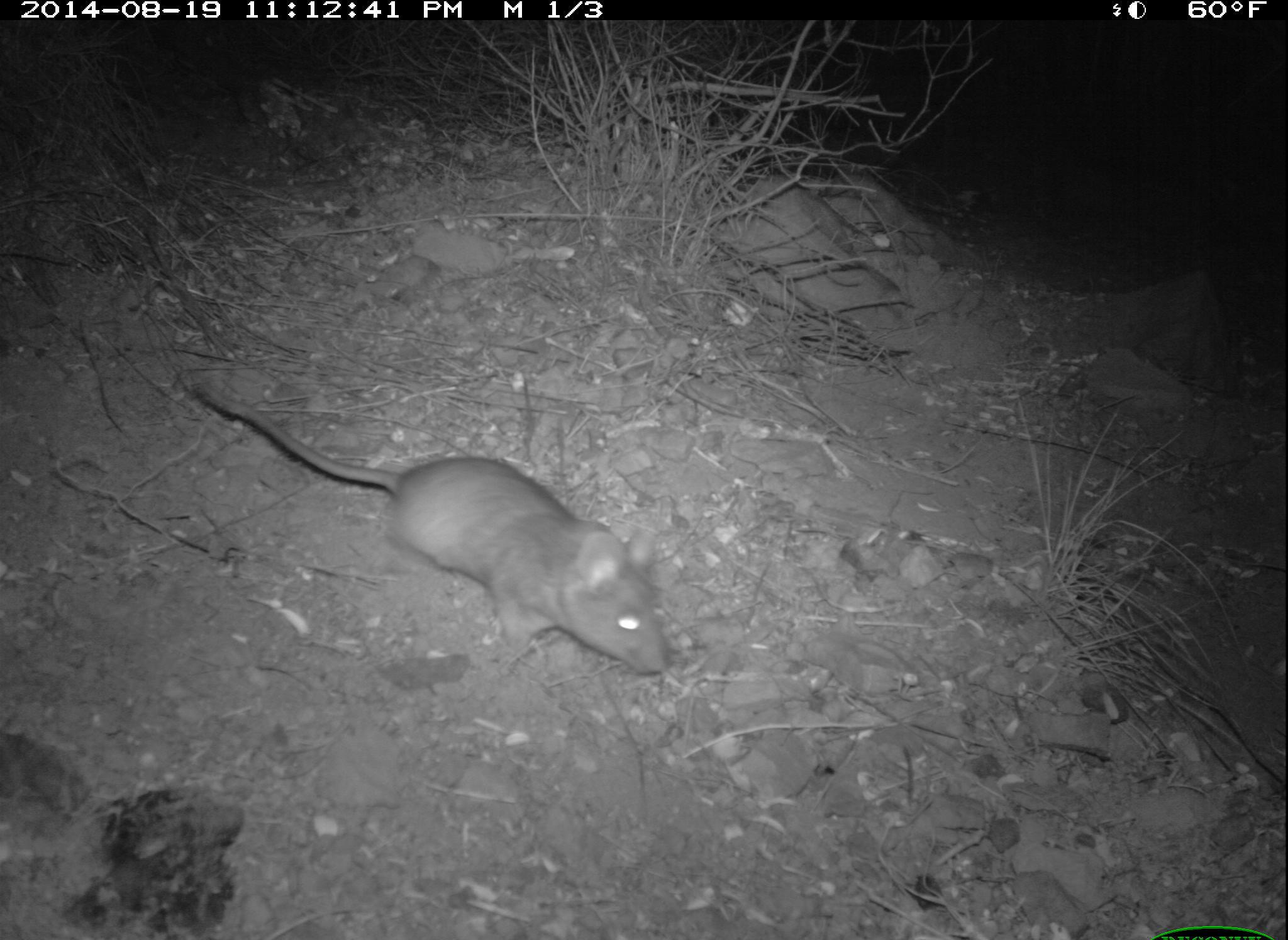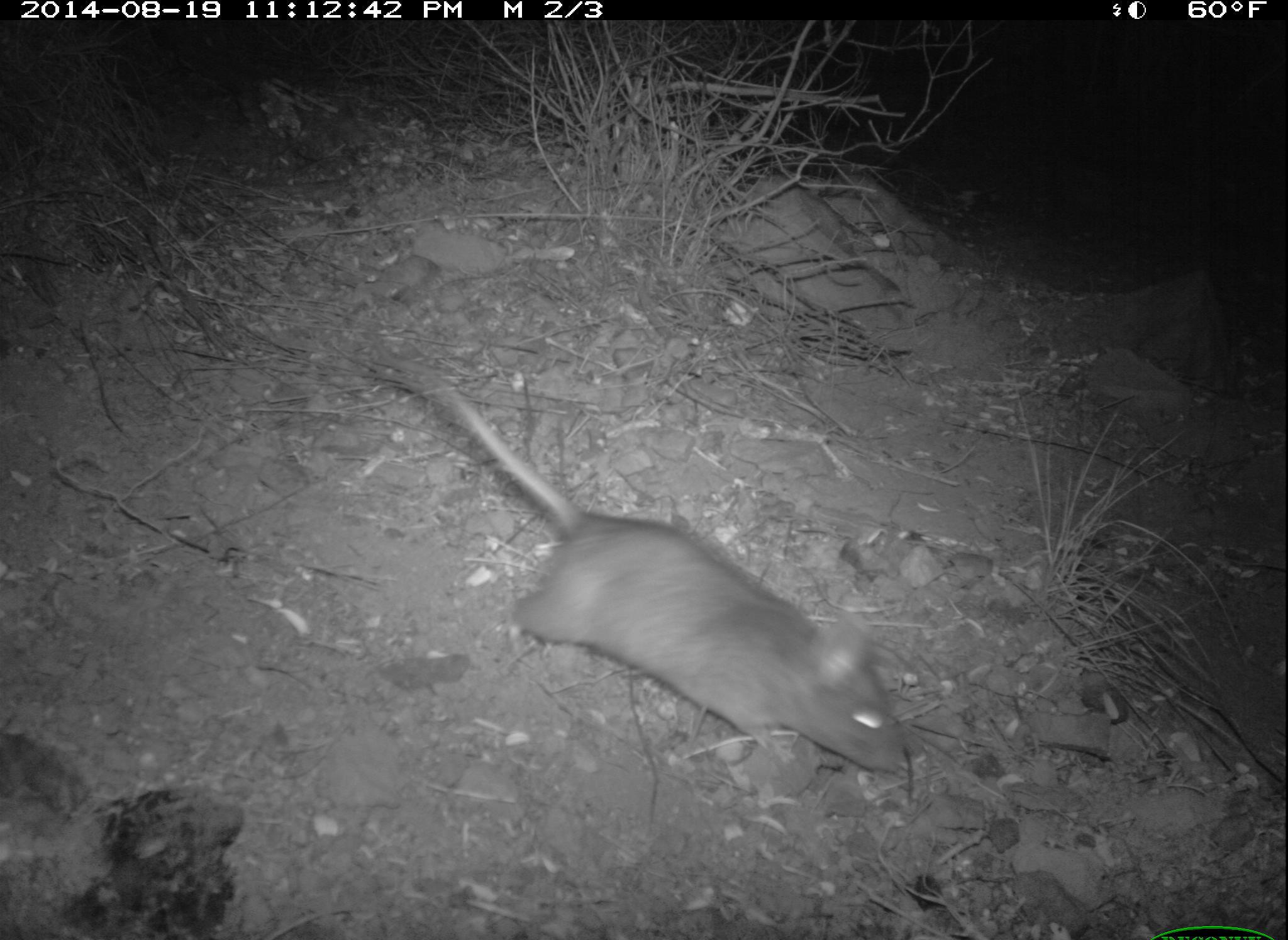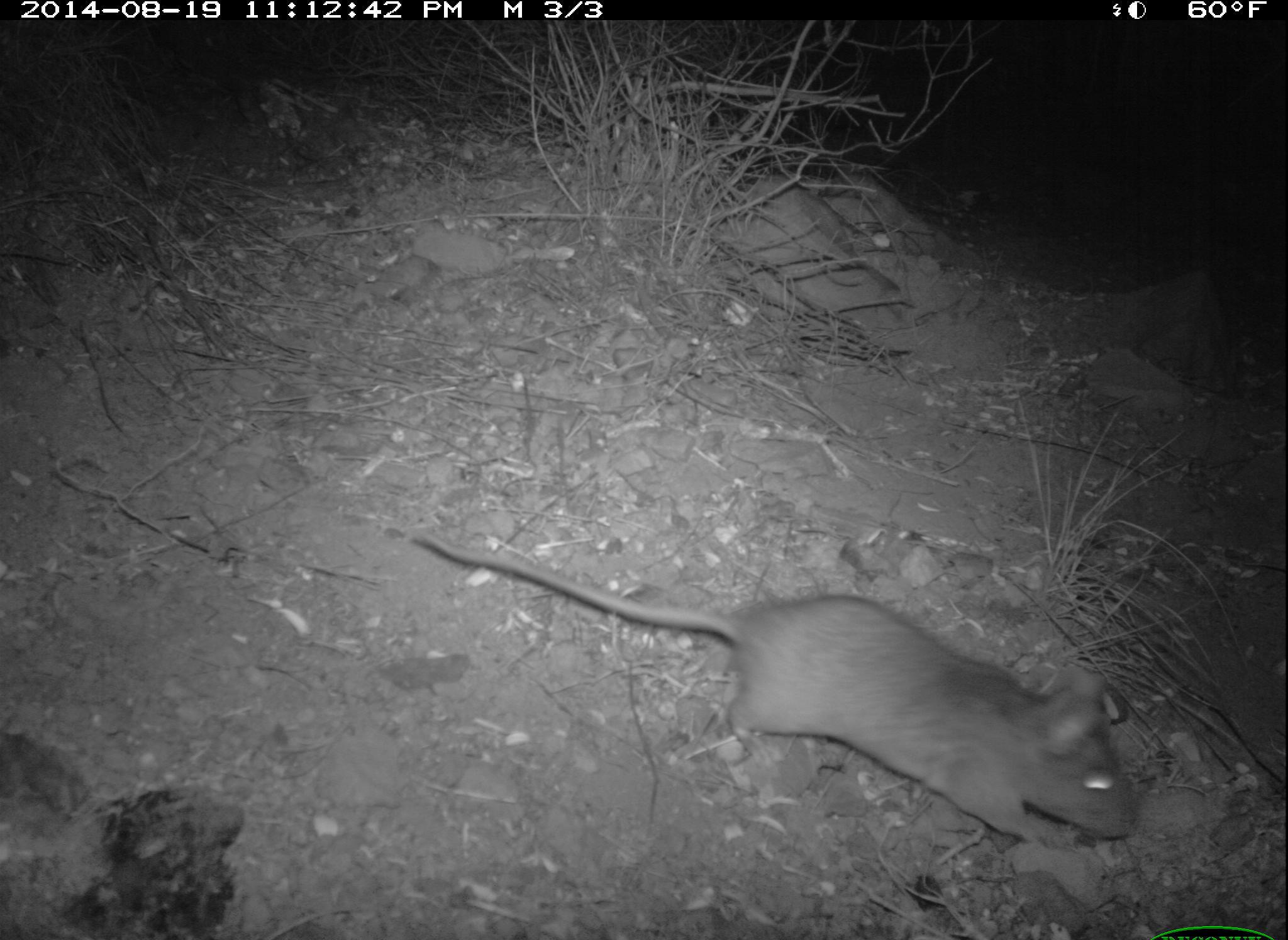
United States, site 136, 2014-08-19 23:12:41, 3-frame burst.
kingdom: Animalia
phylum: Chordata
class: Mammalia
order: Rodentia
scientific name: Rodentia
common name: rodent